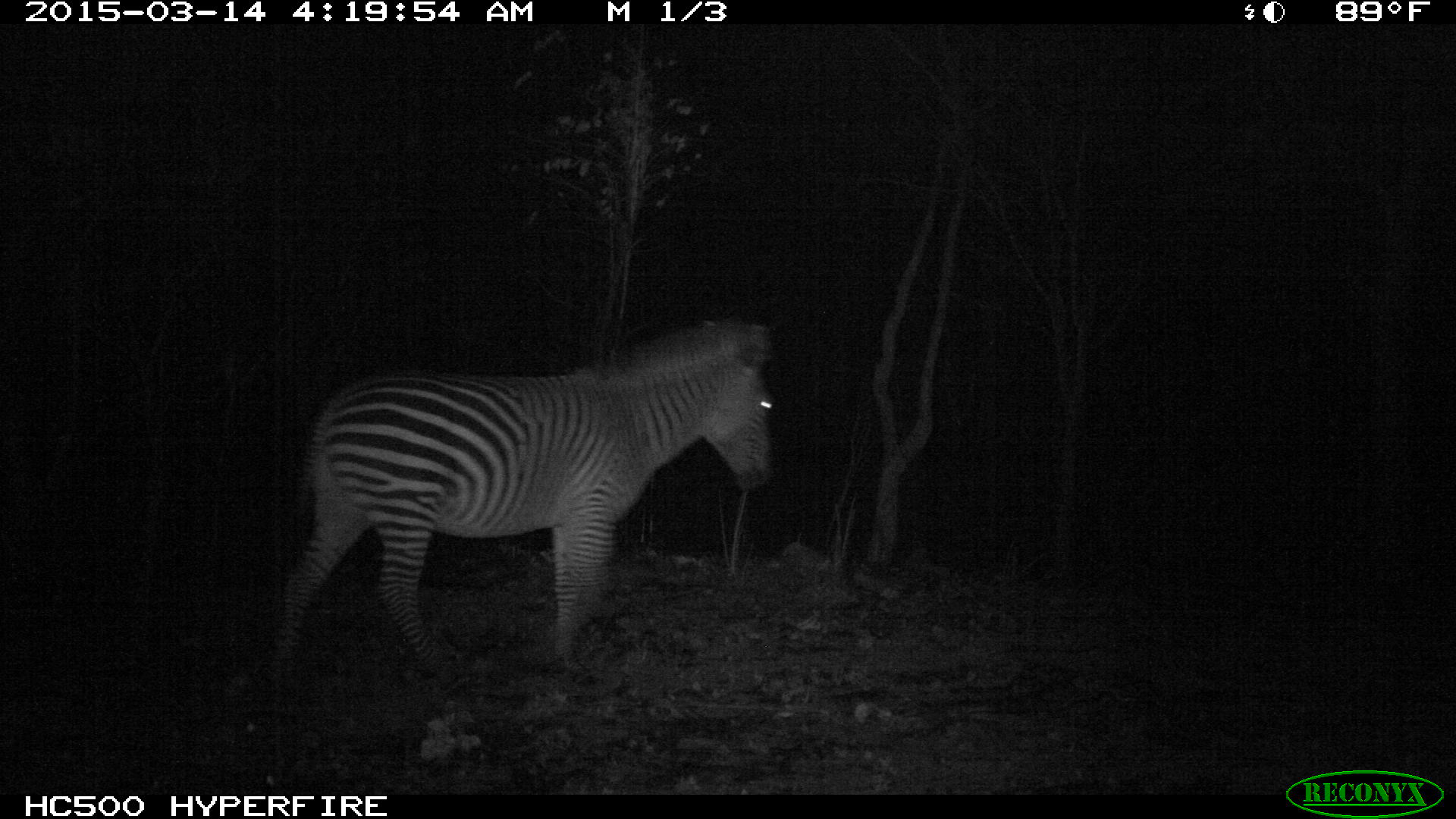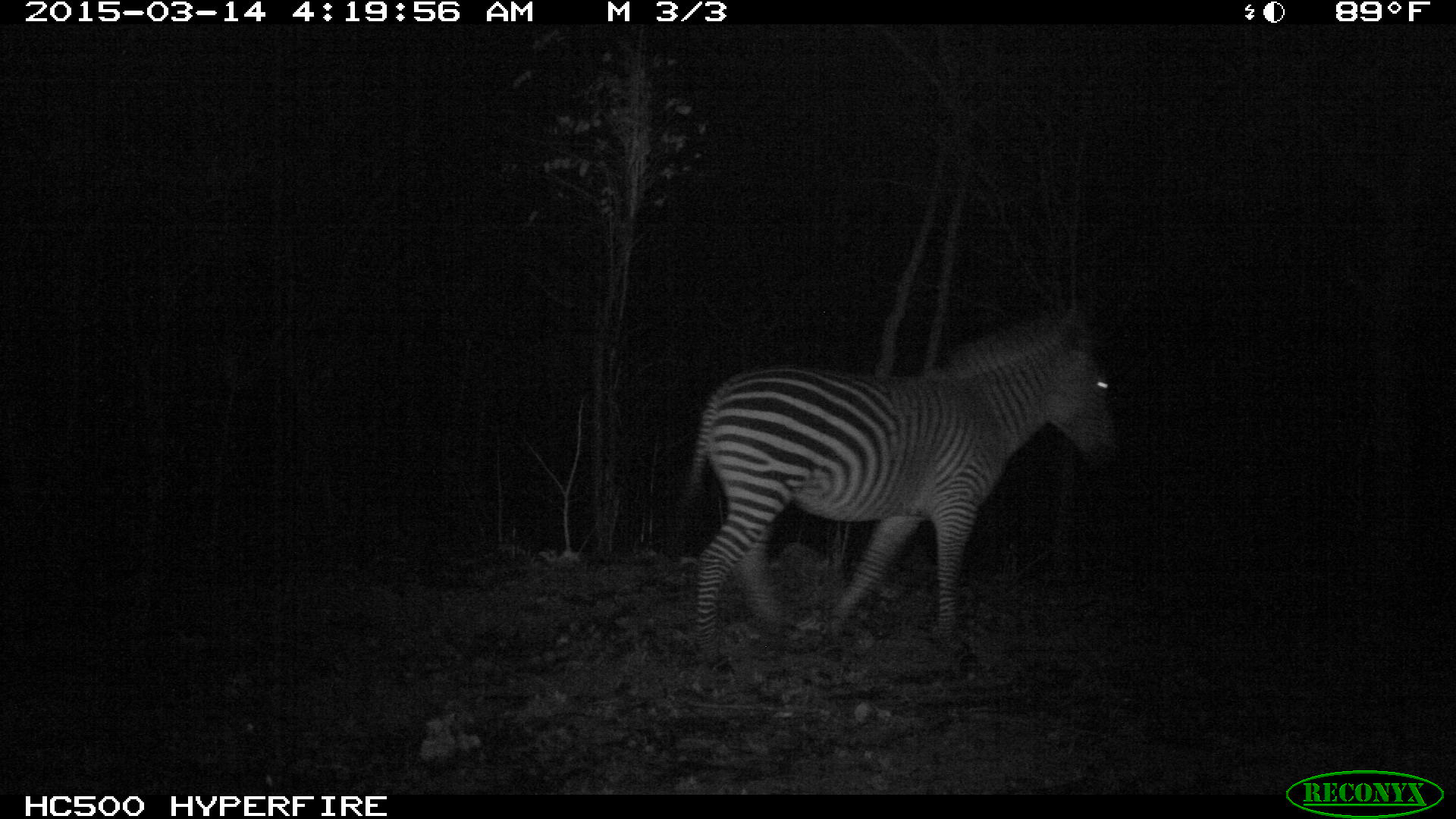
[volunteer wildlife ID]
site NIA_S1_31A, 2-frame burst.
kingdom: Animalia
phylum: Chordata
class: Mammalia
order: Perissodactyla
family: Equidae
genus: Equus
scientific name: Equus quagga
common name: plains zebra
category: zebraplains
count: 1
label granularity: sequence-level